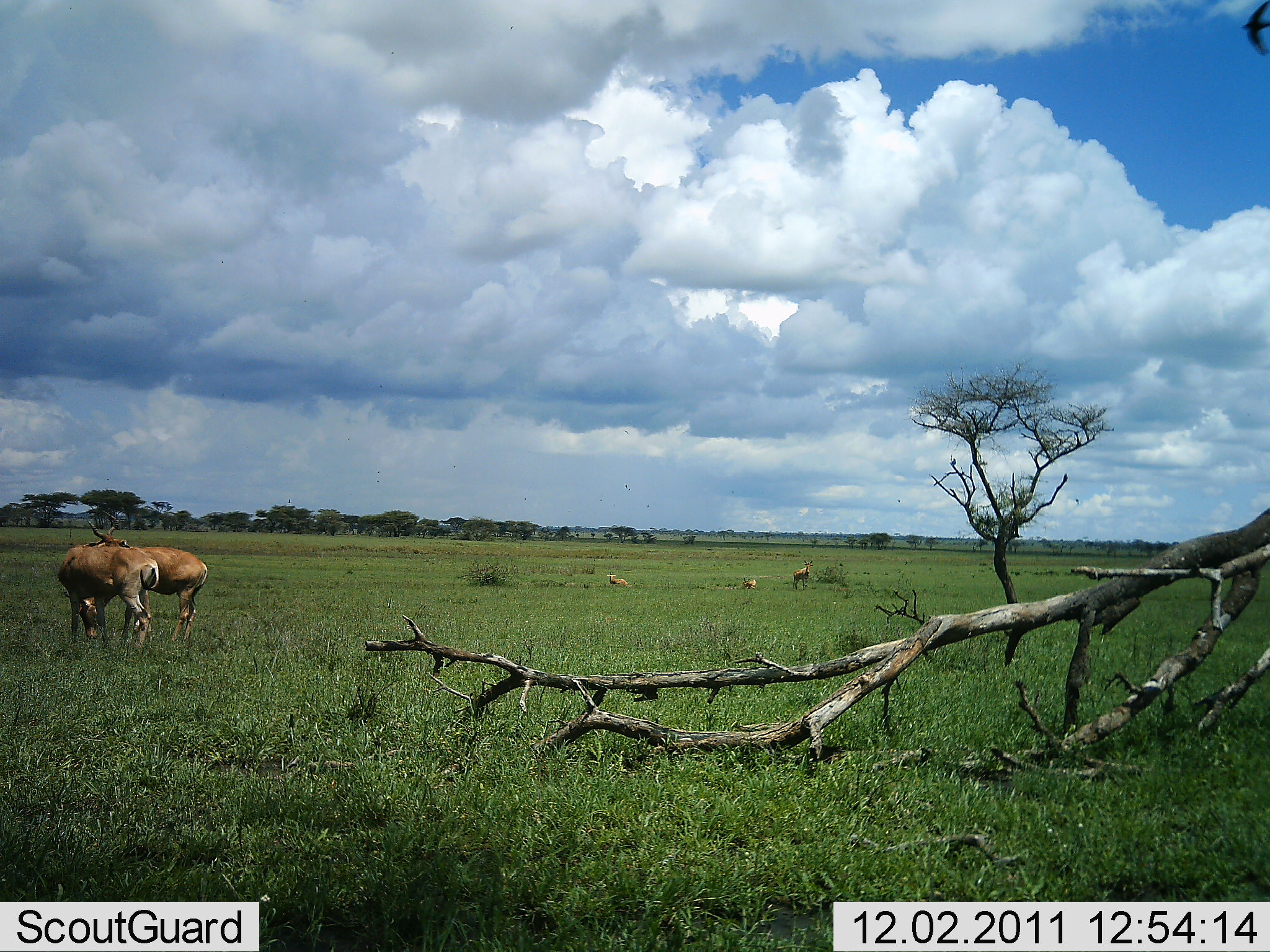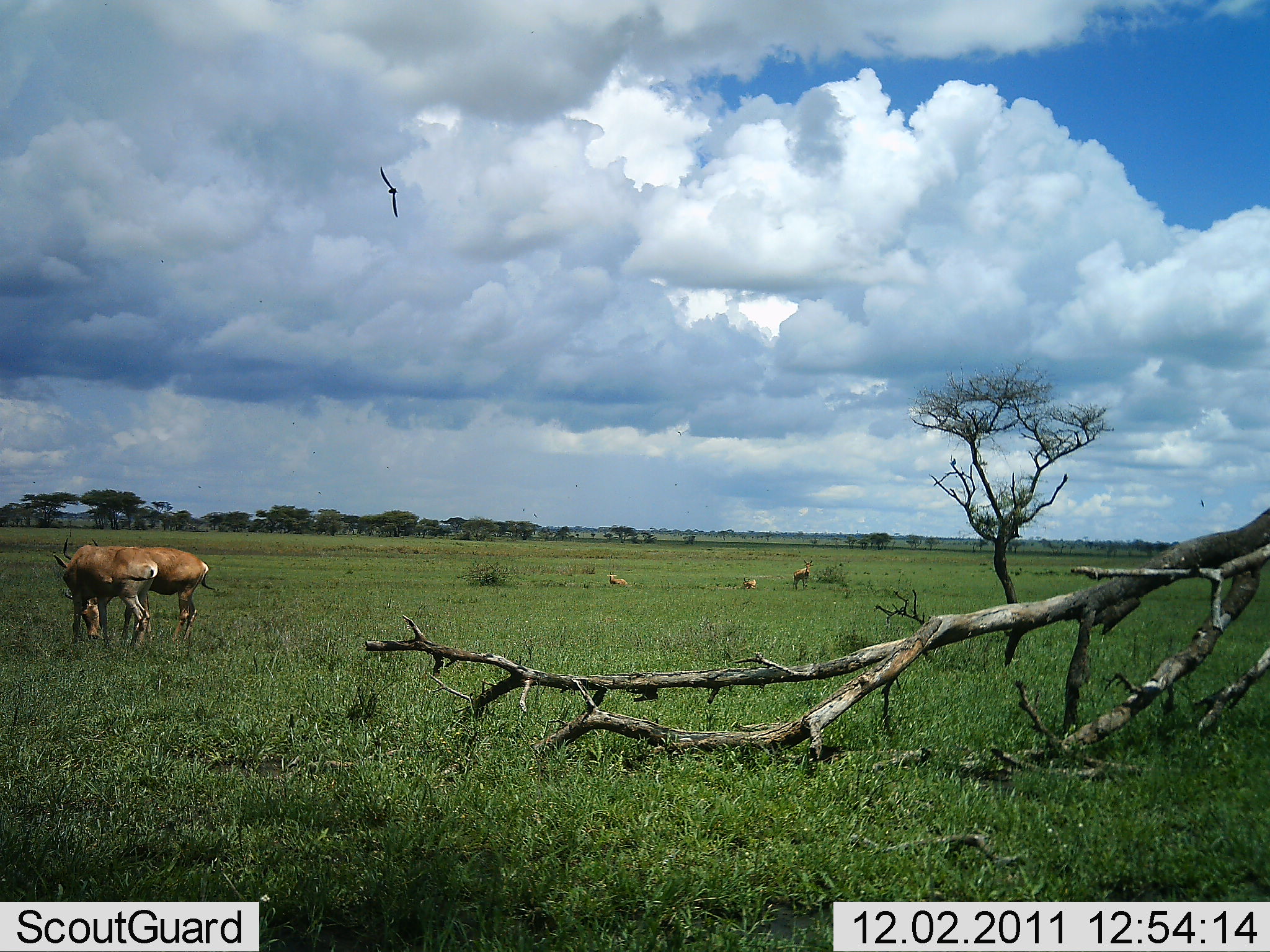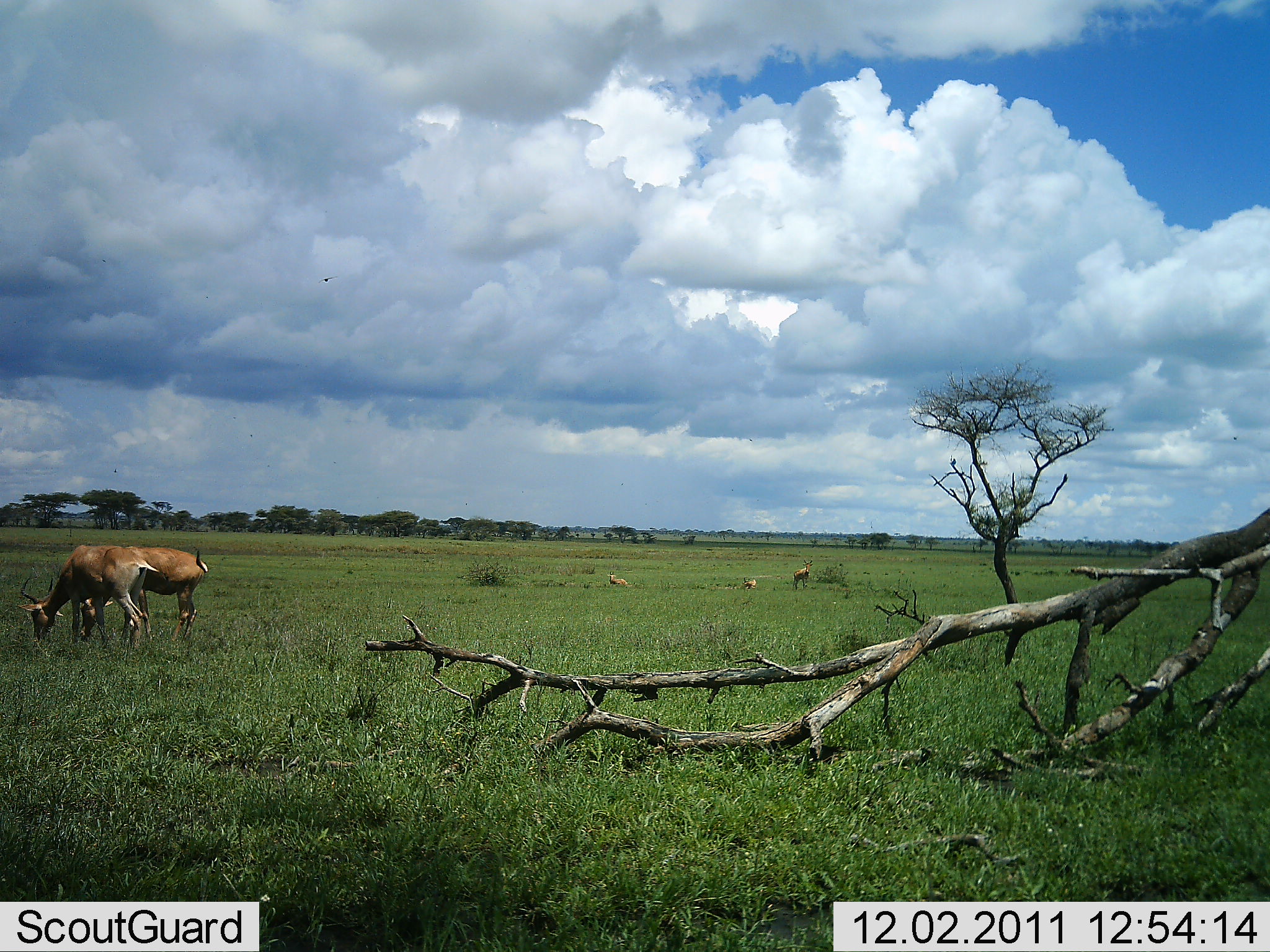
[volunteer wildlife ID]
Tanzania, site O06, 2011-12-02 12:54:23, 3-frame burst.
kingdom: Animalia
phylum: Chordata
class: Mammalia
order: Artiodactyla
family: Bovidae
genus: Aepyceros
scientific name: Aepyceros melampus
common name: impala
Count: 5.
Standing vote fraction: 40%.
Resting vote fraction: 30%.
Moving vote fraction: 10%.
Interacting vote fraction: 10%.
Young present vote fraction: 0%.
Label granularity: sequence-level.